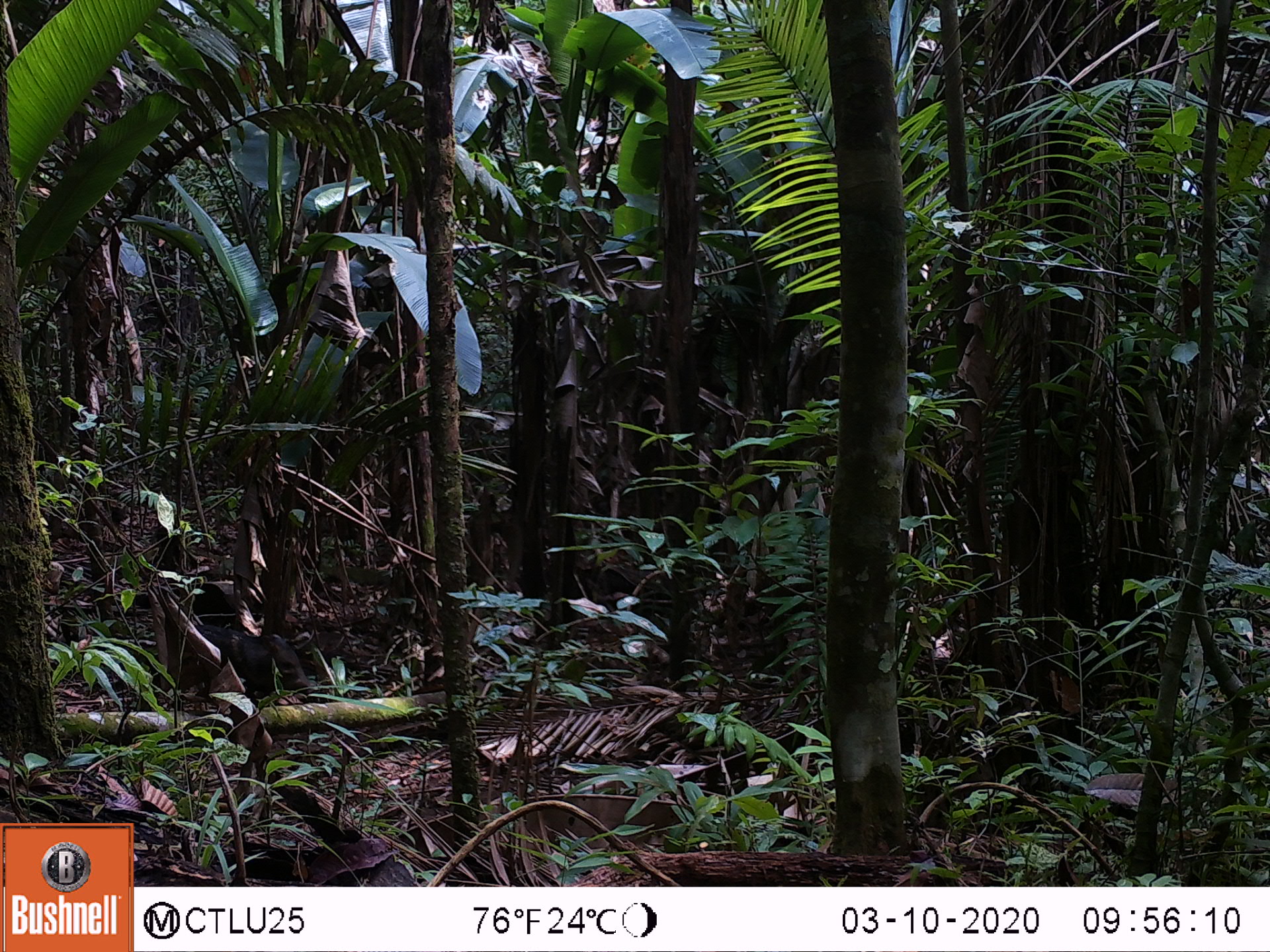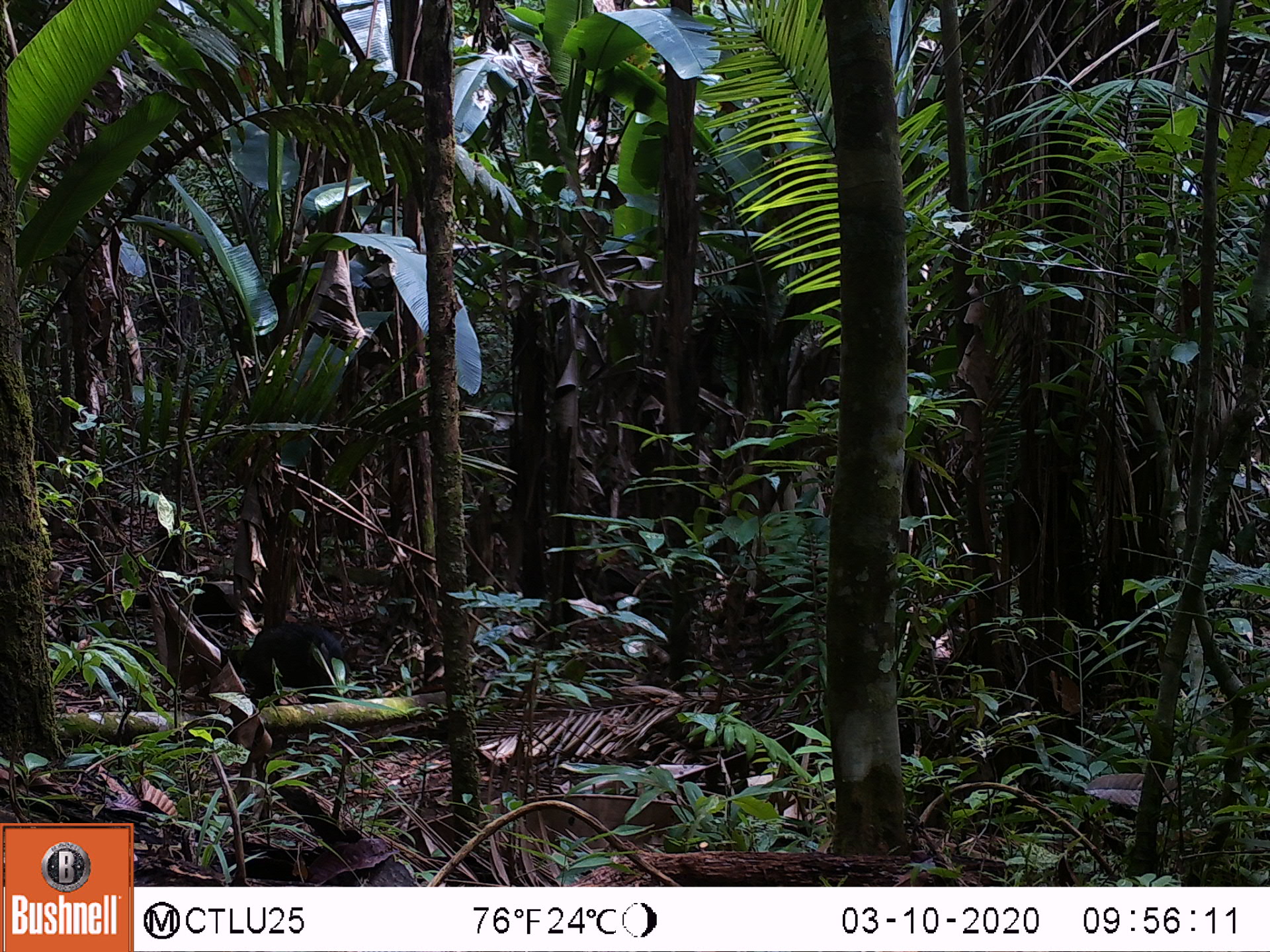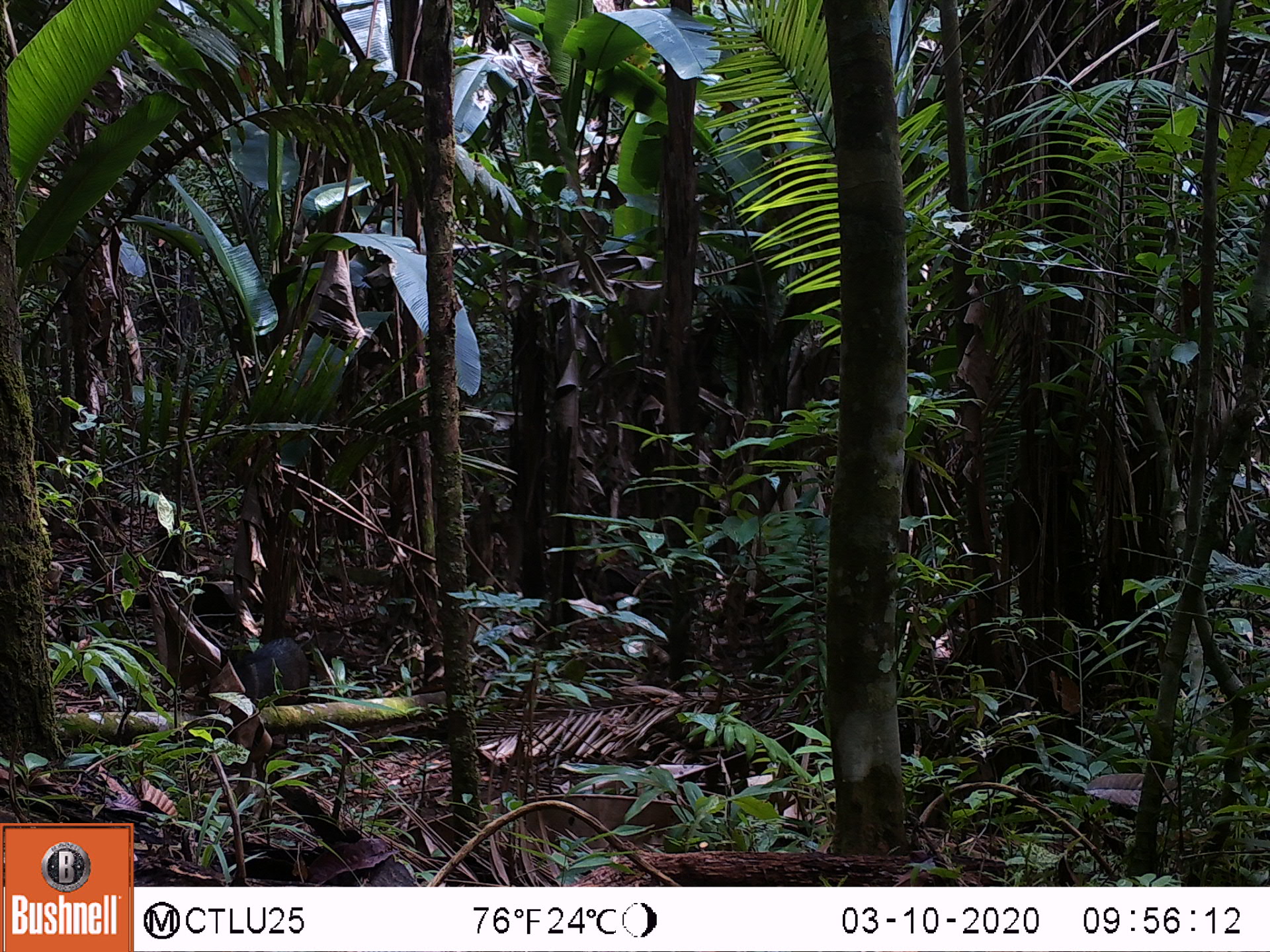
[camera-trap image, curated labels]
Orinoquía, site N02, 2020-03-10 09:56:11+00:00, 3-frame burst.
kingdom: Animalia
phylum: Chordata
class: Mammalia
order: Artiodactyla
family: Tayassuidae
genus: Pecari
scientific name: Pecari tajacu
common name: collared peccary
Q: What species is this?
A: Collared peccary (Pecari tajacu).